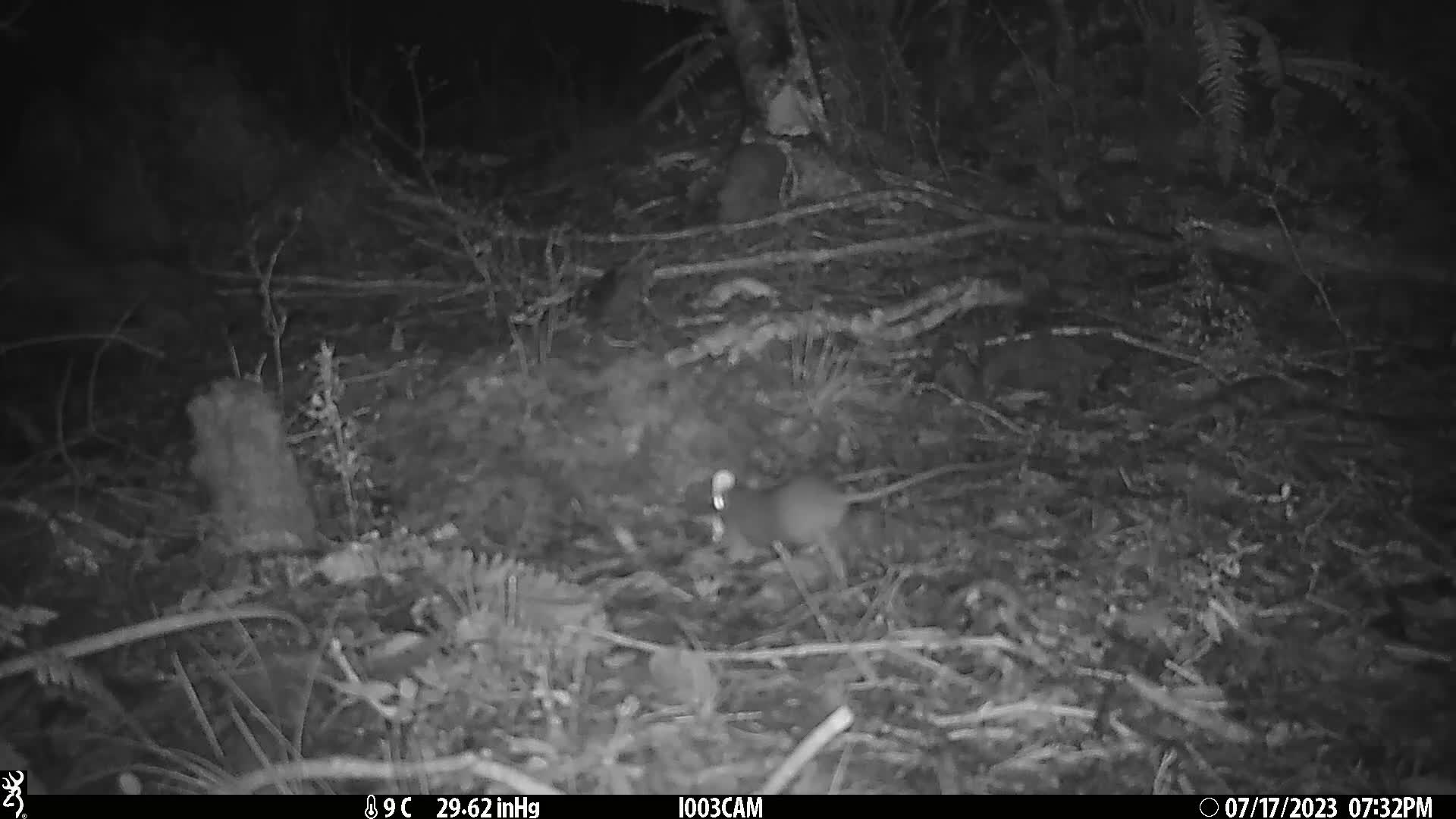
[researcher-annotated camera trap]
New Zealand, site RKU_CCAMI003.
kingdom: Animalia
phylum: Chordata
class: Mammalia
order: Rodentia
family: Muridae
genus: Rattus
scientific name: Rattus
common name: rat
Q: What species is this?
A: Rat (Rattus).